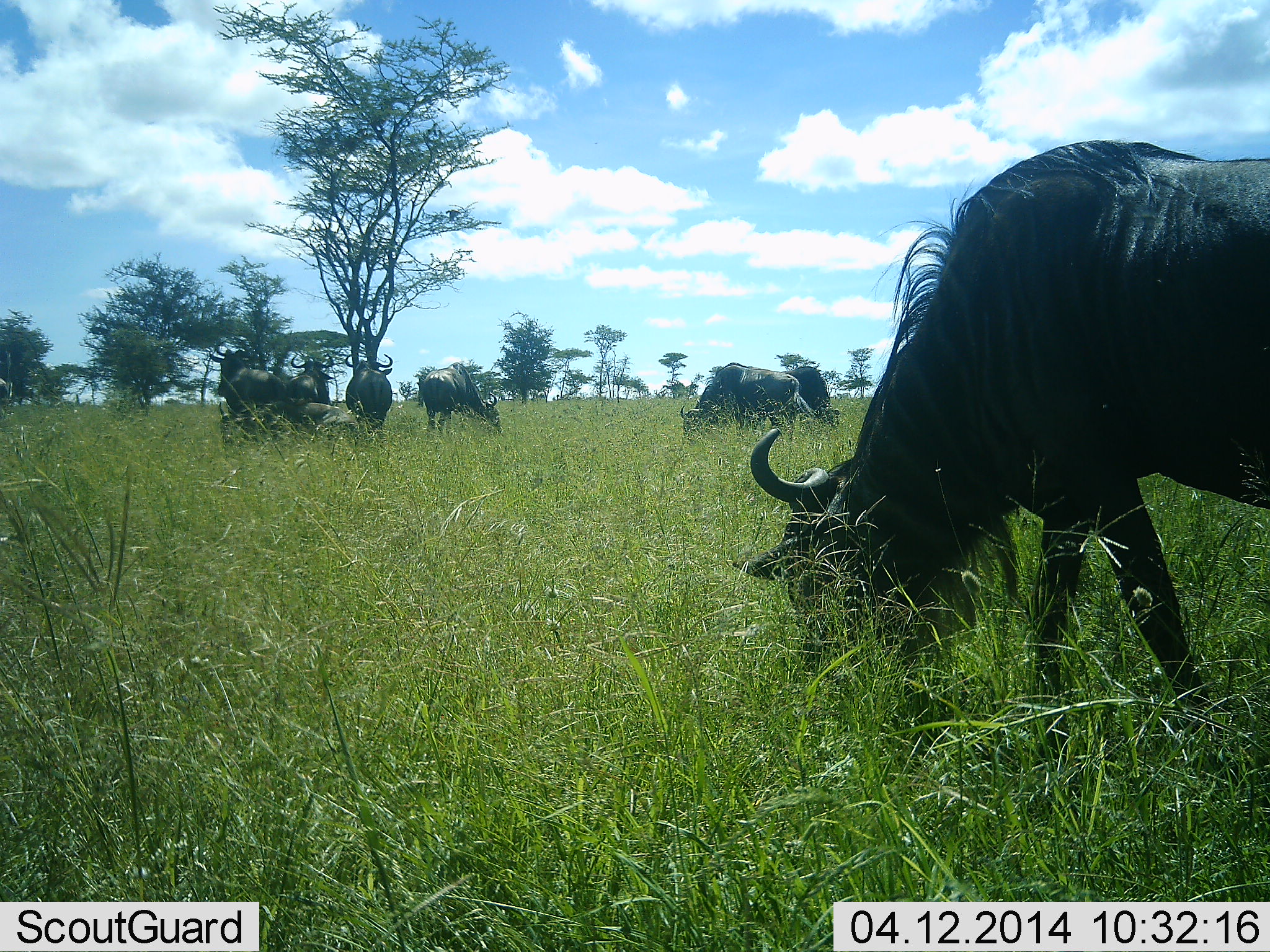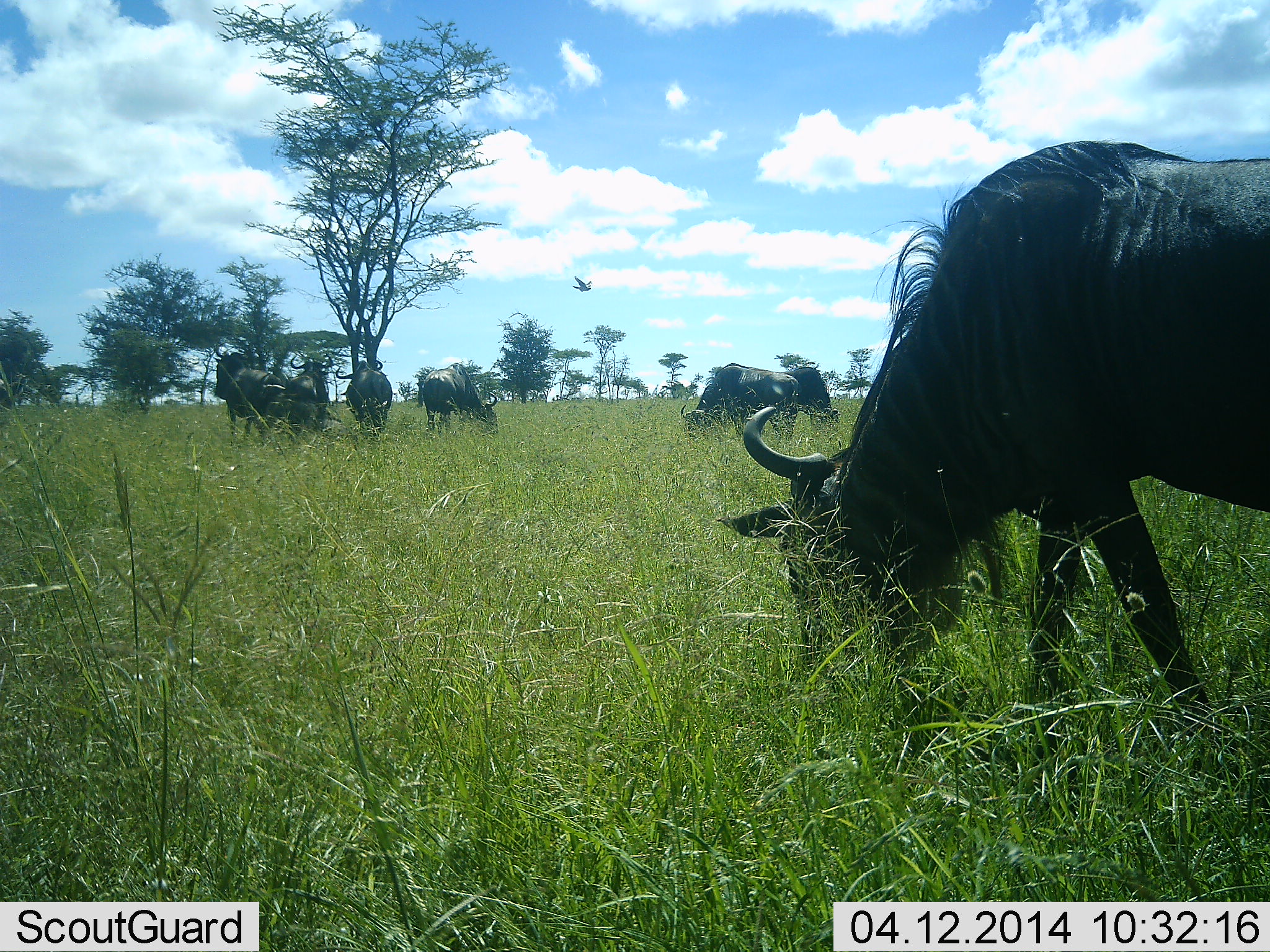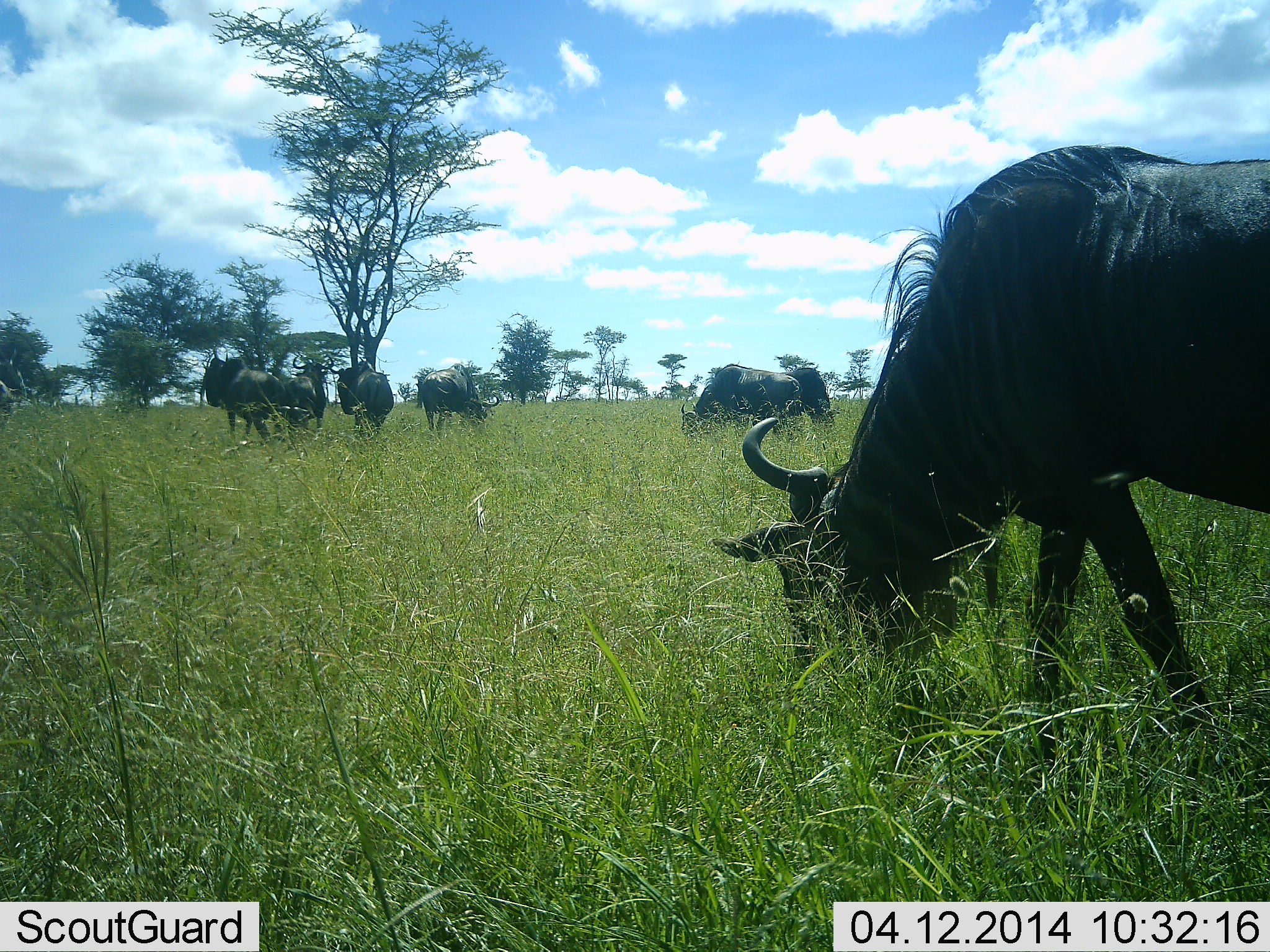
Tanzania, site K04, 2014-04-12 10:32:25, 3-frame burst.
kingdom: Animalia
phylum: Chordata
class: Mammalia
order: Artiodactyla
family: Bovidae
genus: Connochaetes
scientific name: Connochaetes taurinus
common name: blue wildebeest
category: wildebeest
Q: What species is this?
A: Wildebeest (blue wildebeest) (Connochaetes taurinus).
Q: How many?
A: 7.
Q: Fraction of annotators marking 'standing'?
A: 53%.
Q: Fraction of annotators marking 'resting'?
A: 0%.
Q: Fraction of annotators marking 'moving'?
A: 12%.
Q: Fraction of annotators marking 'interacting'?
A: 0%.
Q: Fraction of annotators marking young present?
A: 0%.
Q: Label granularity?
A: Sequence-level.